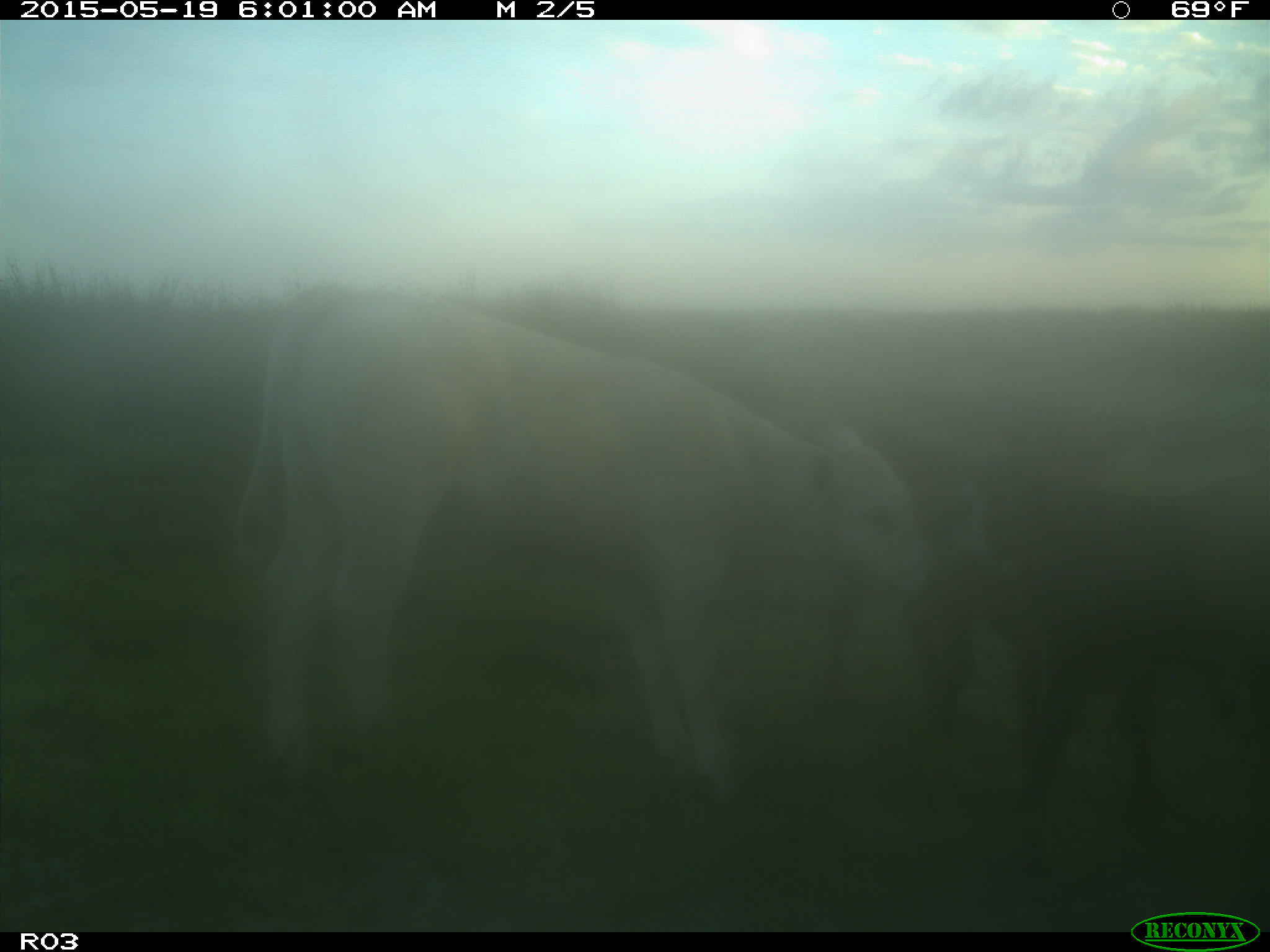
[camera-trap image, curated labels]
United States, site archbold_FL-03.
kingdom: Animalia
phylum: Chordata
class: Mammalia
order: Artiodactyla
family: Bovidae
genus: Bos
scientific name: Bos taurus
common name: domestic cow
Bos taurus (domestic cow).